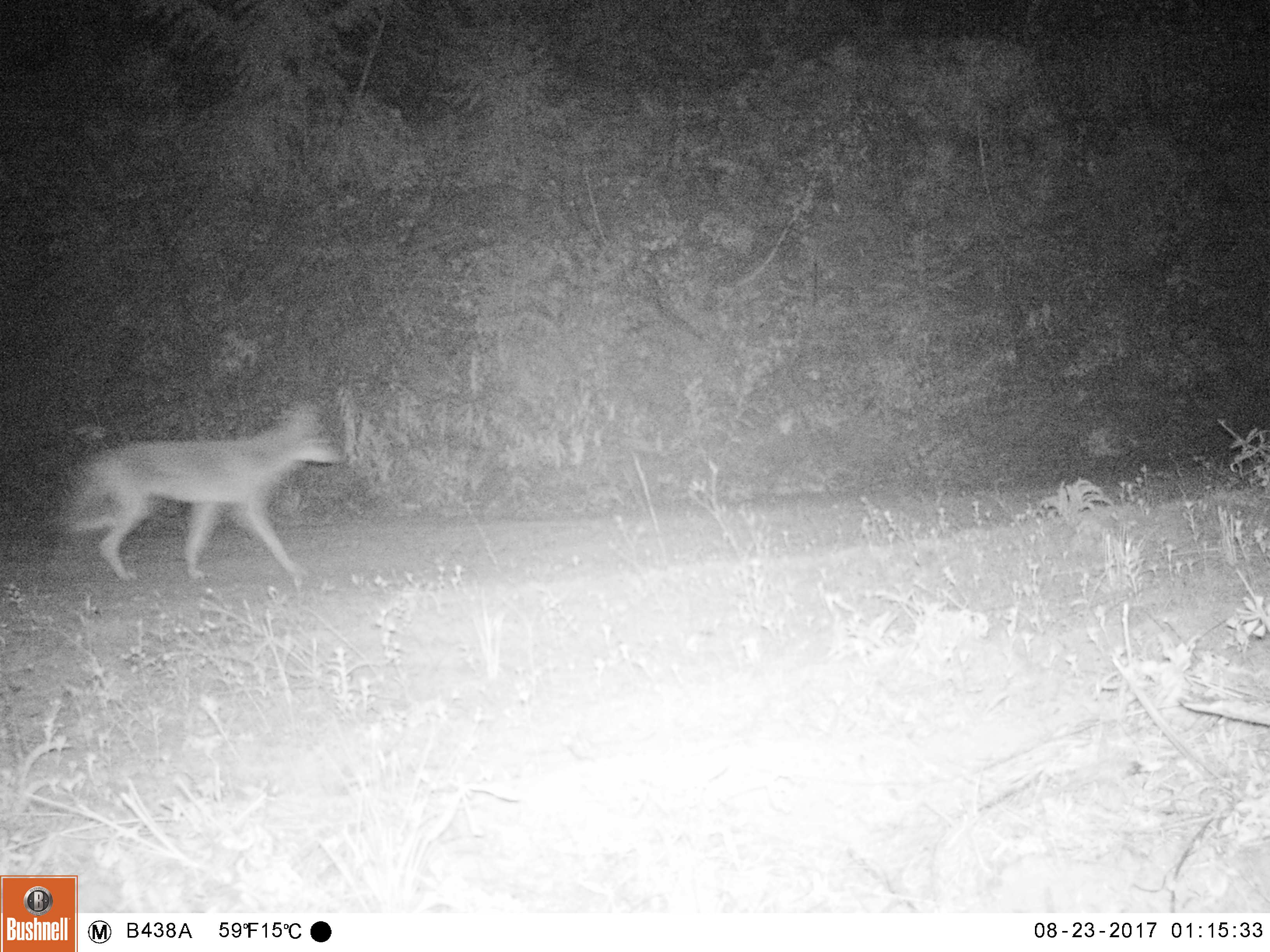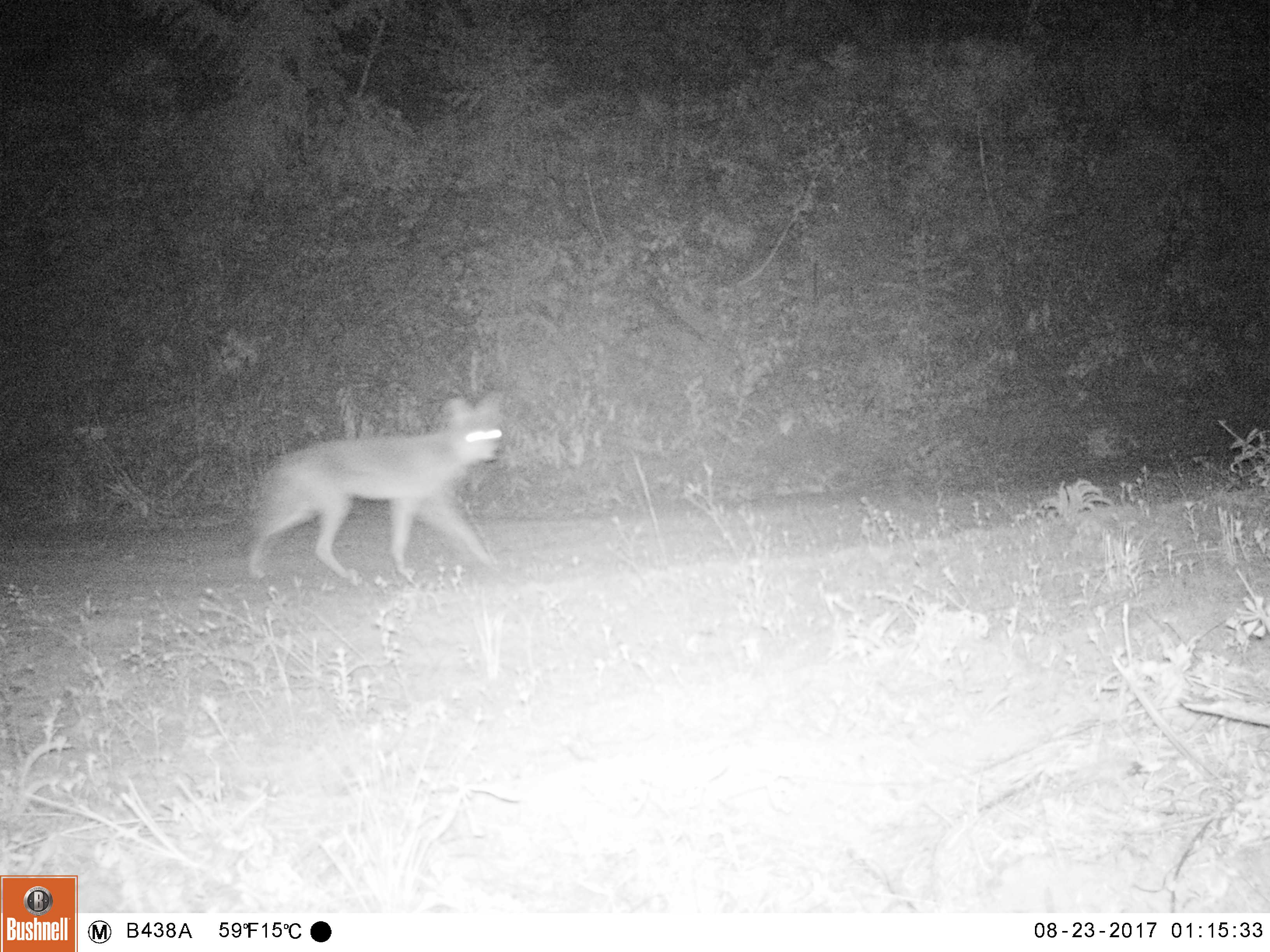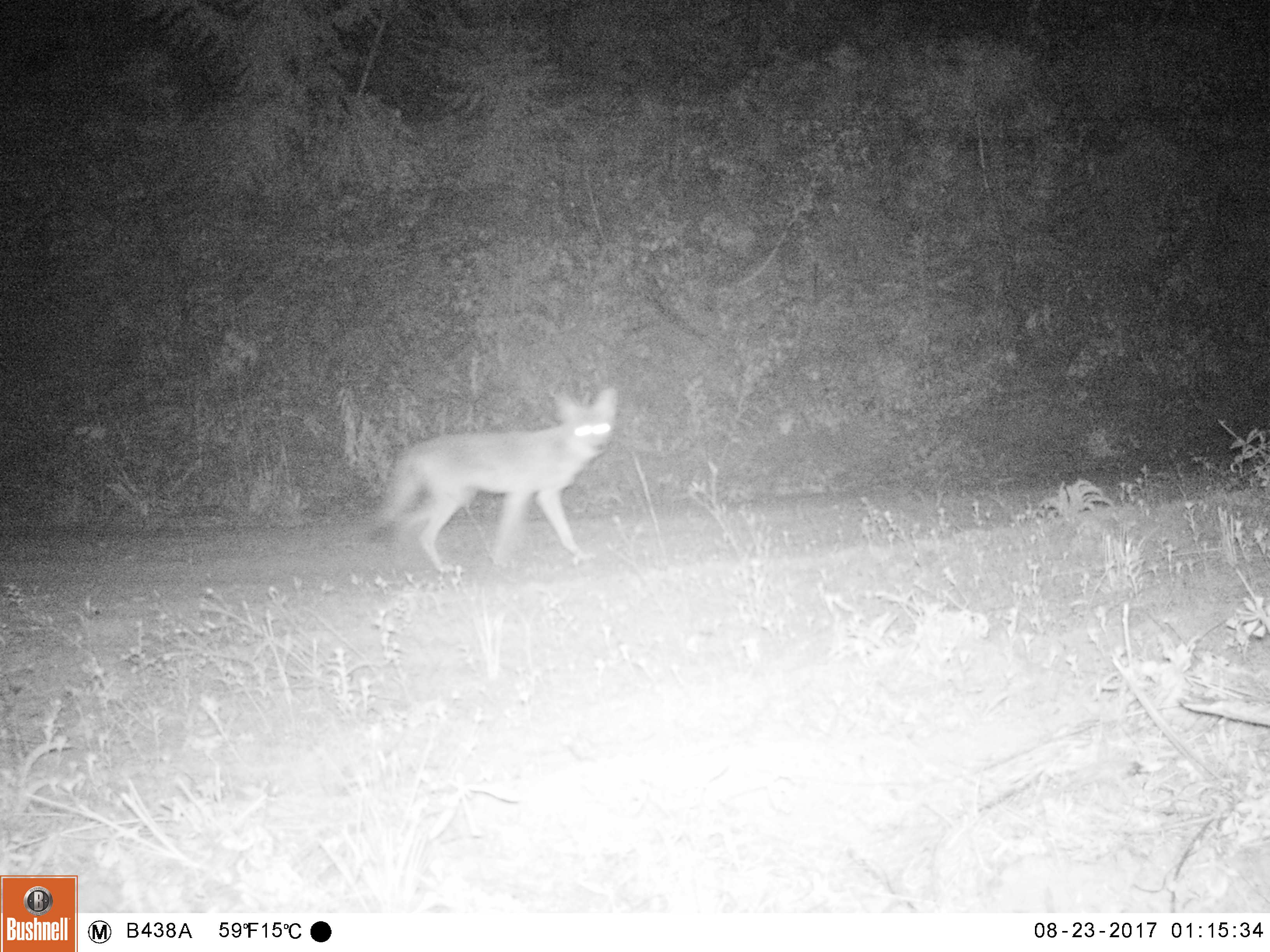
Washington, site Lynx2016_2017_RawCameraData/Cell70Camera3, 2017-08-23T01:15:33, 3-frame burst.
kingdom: Animalia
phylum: Chordata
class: Mammalia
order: Carnivora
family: Canidae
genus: Canis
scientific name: Canis latrans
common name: coyote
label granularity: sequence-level